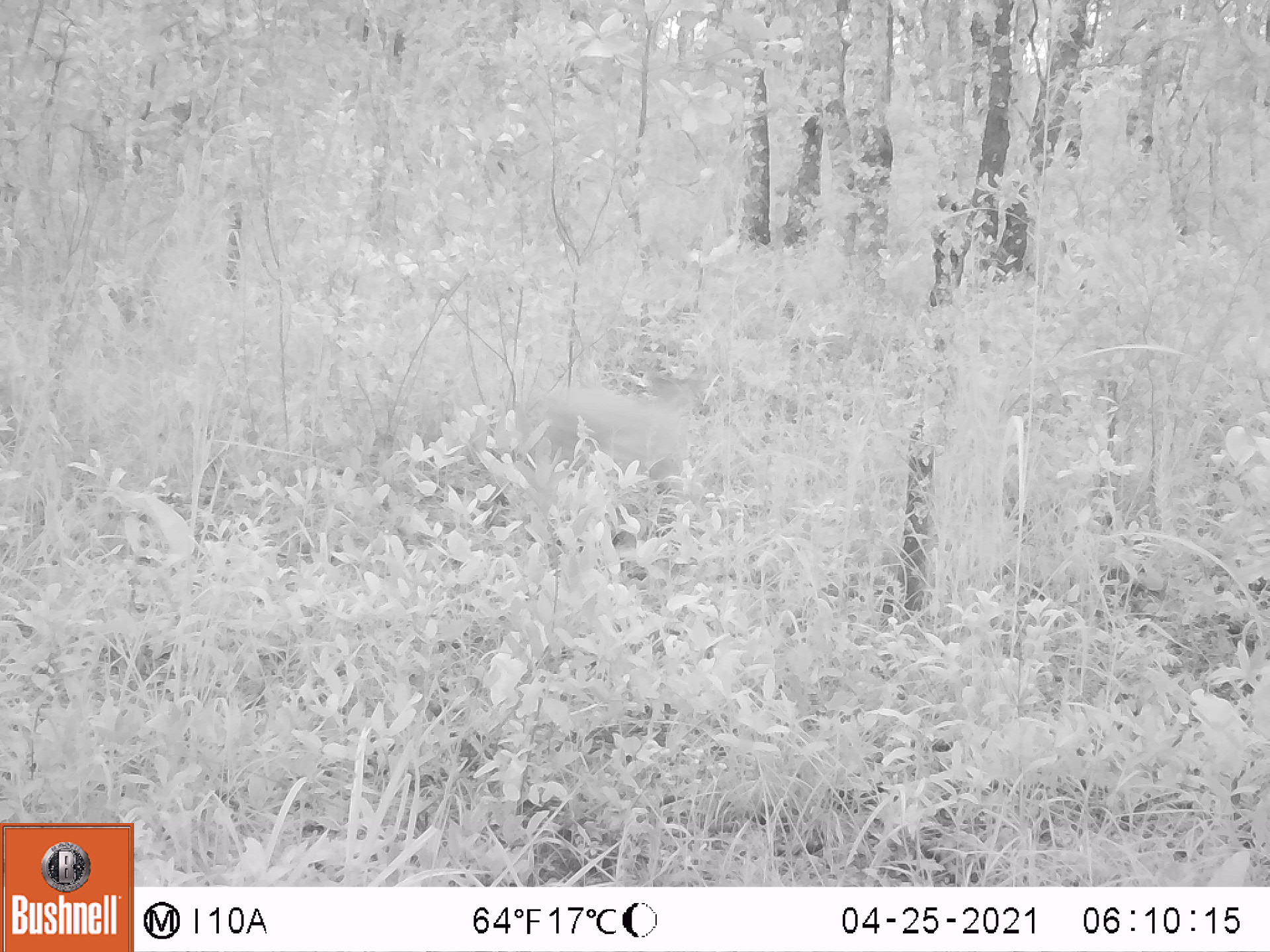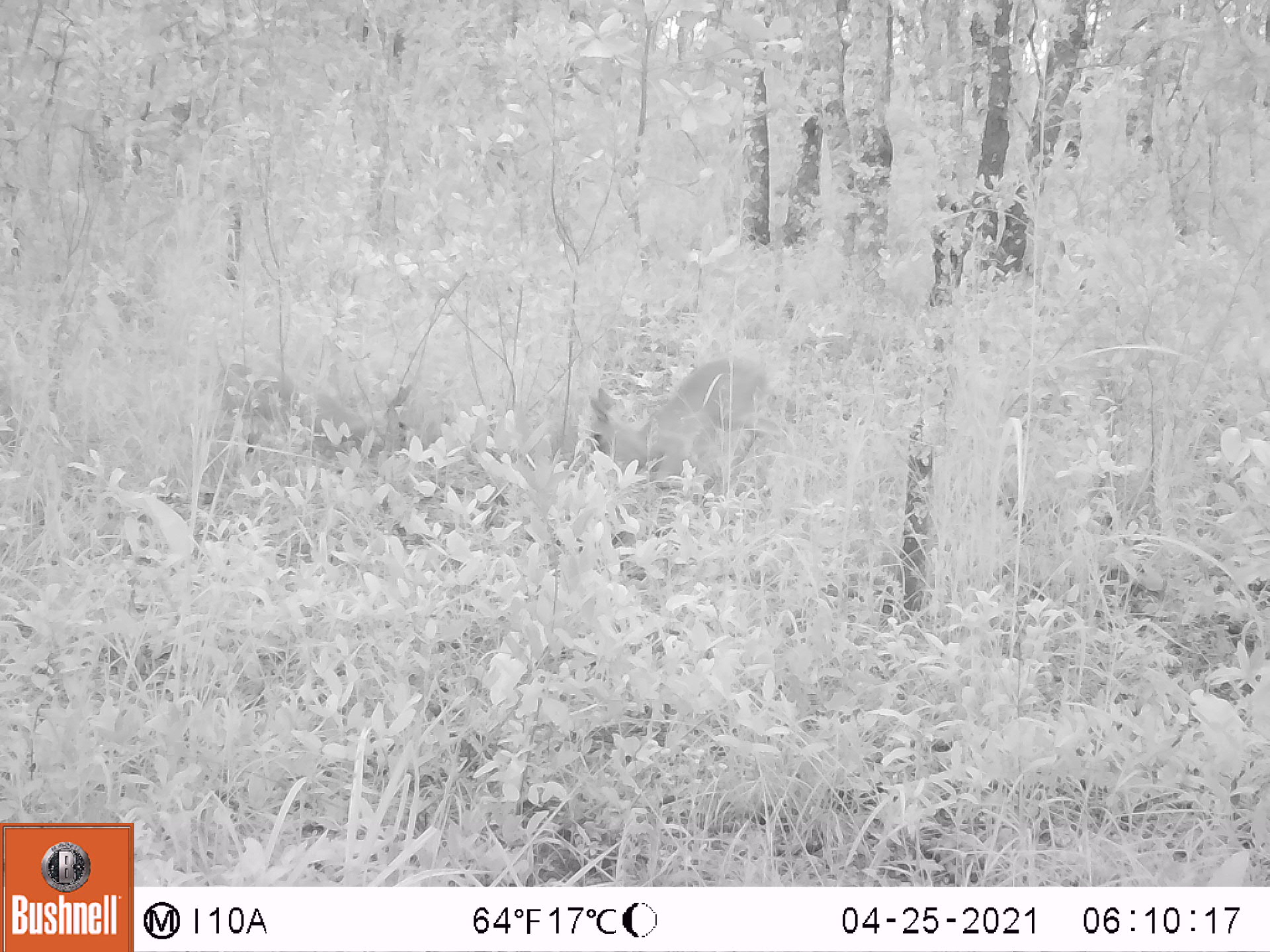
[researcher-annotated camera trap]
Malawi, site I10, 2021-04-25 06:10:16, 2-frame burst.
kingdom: Animalia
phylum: Chordata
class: Mammalia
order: Artiodactyla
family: Bovidae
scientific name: Antilopinae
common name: small antelope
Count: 1.